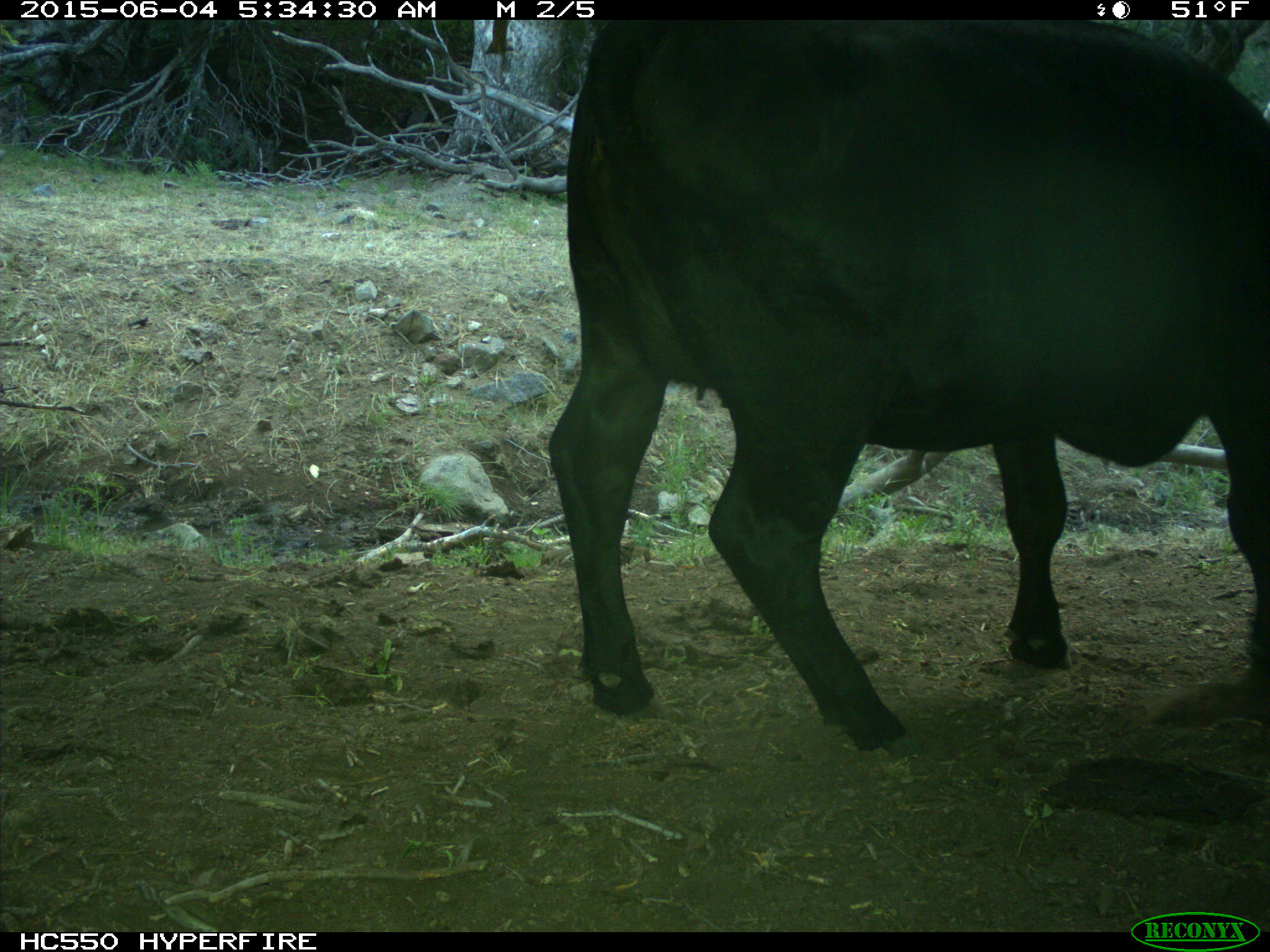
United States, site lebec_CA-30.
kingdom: Animalia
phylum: Chordata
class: Mammalia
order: Artiodactyla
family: Bovidae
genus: Bos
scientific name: Bos taurus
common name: domestic cow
Bos taurus (domestic cow).